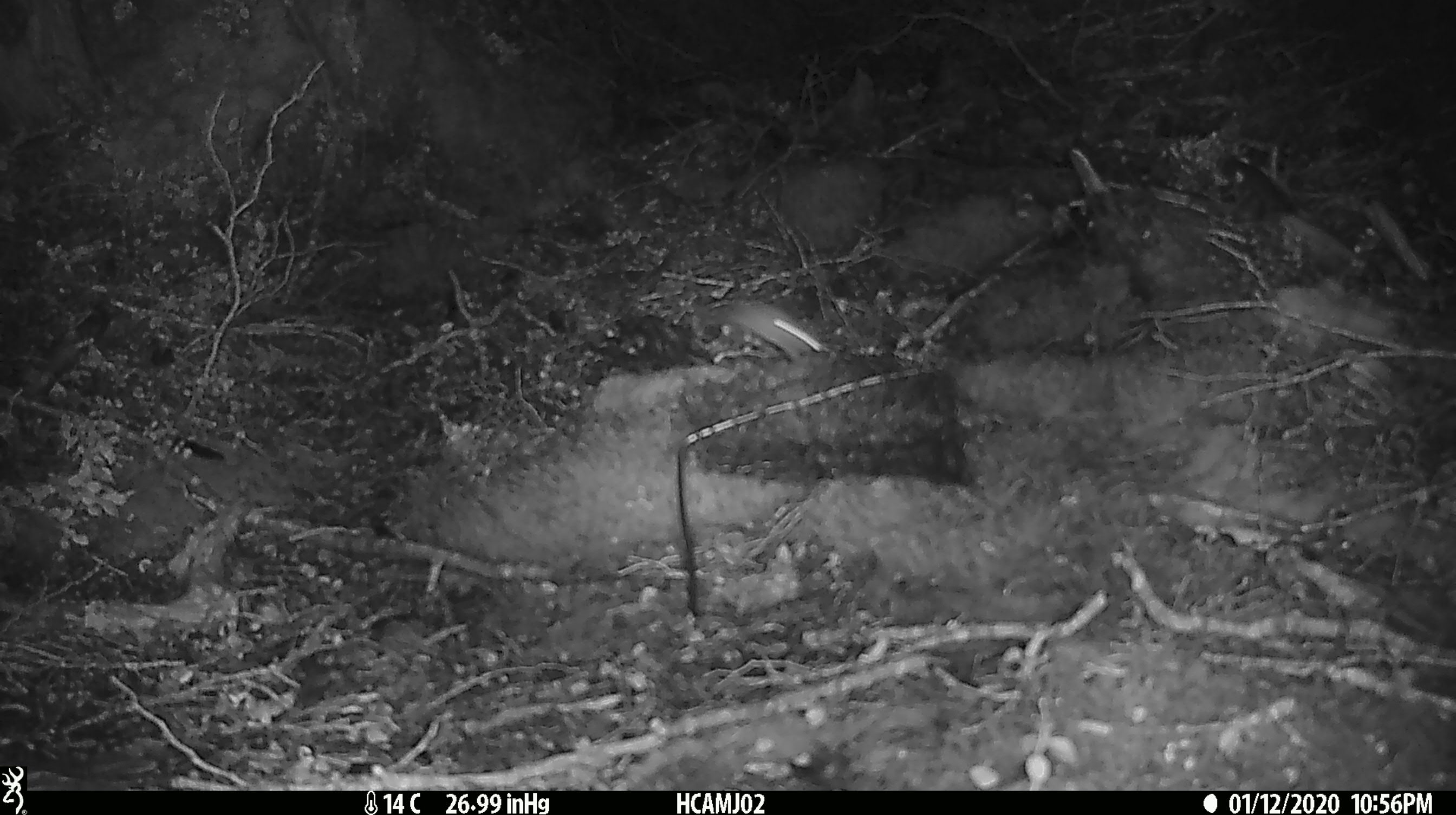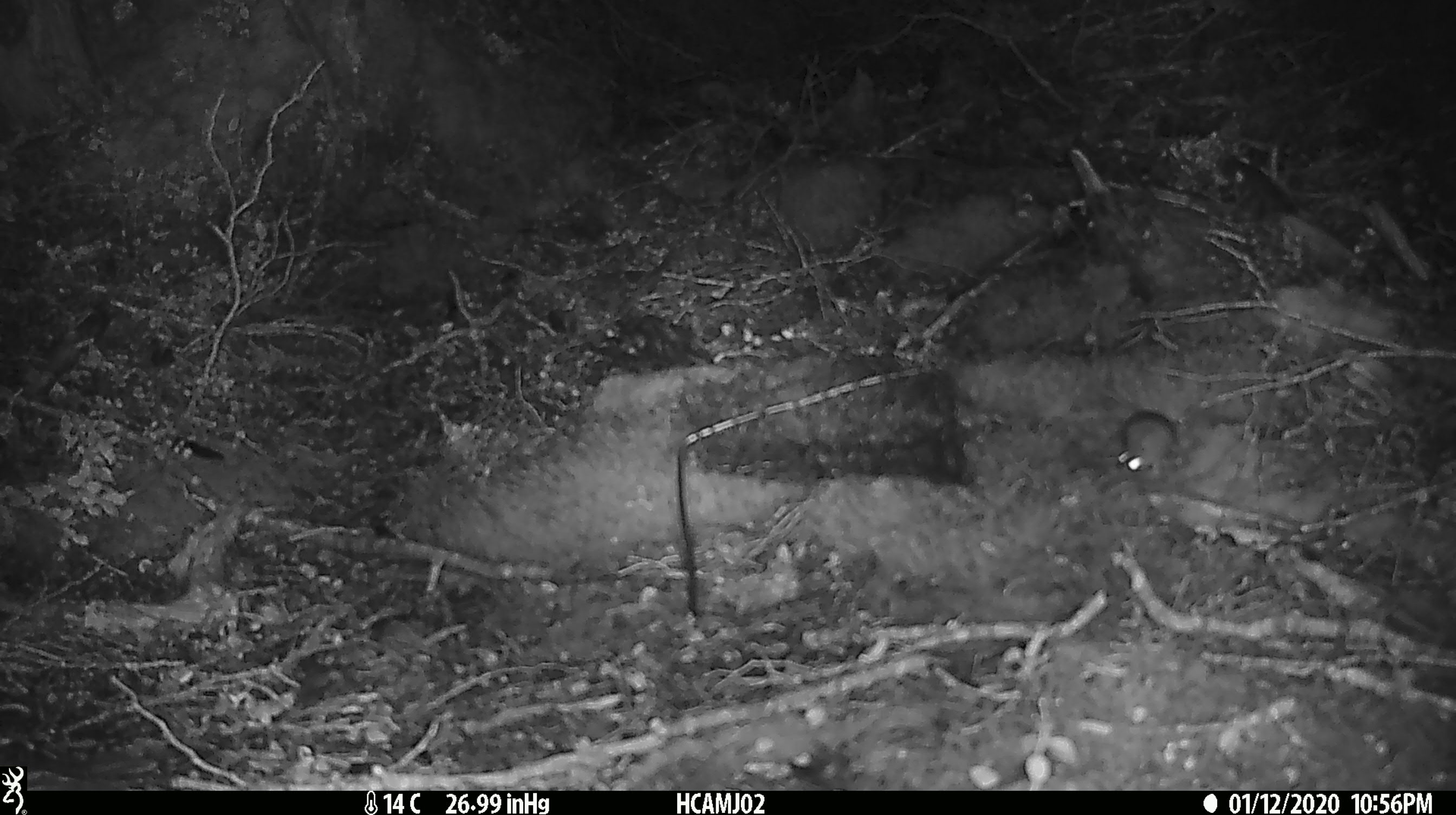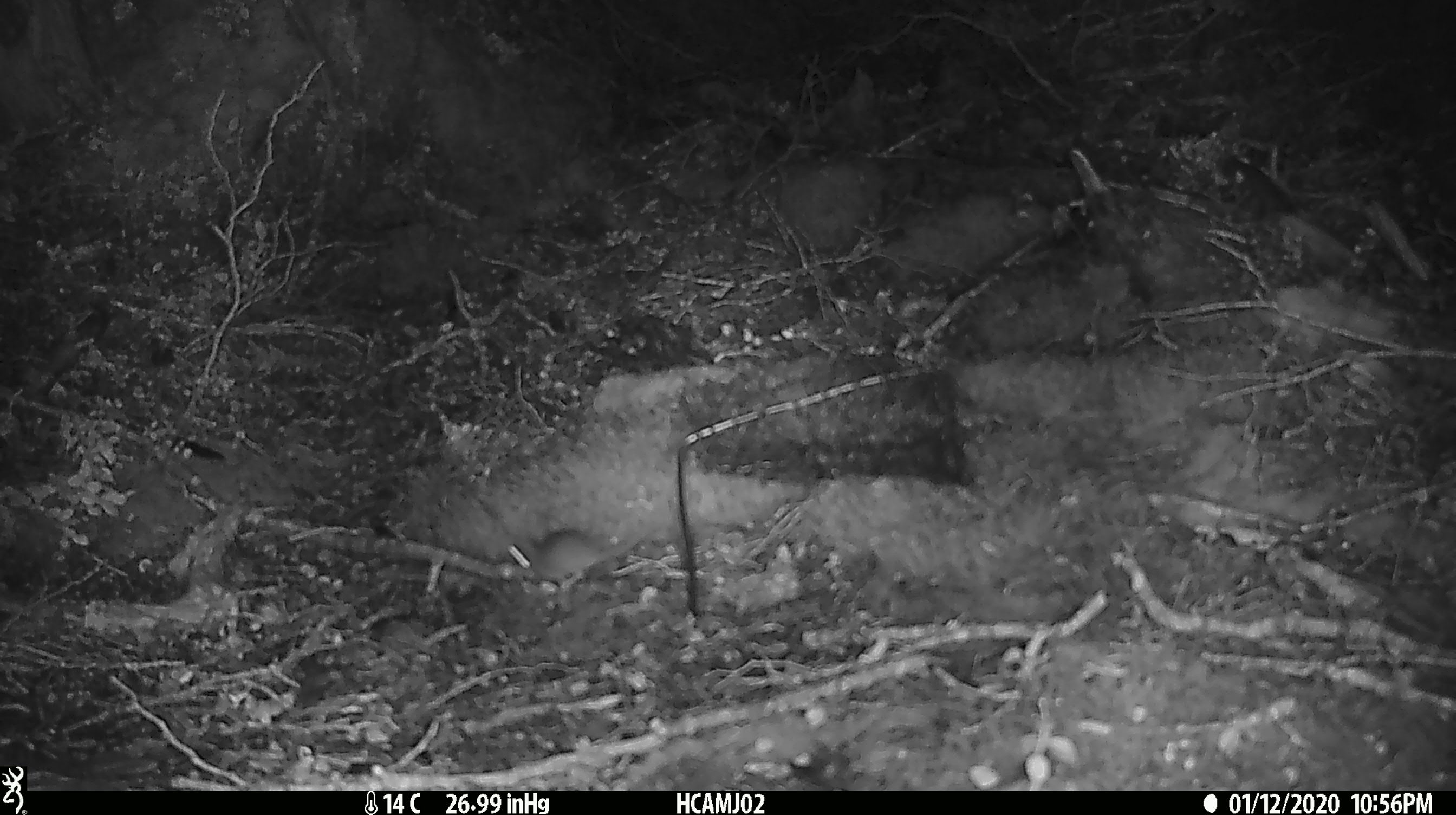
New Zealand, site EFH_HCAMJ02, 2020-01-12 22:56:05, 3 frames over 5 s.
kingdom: Animalia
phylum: Chordata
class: Mammalia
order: Rodentia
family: Muridae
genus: Mus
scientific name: Mus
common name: mouse